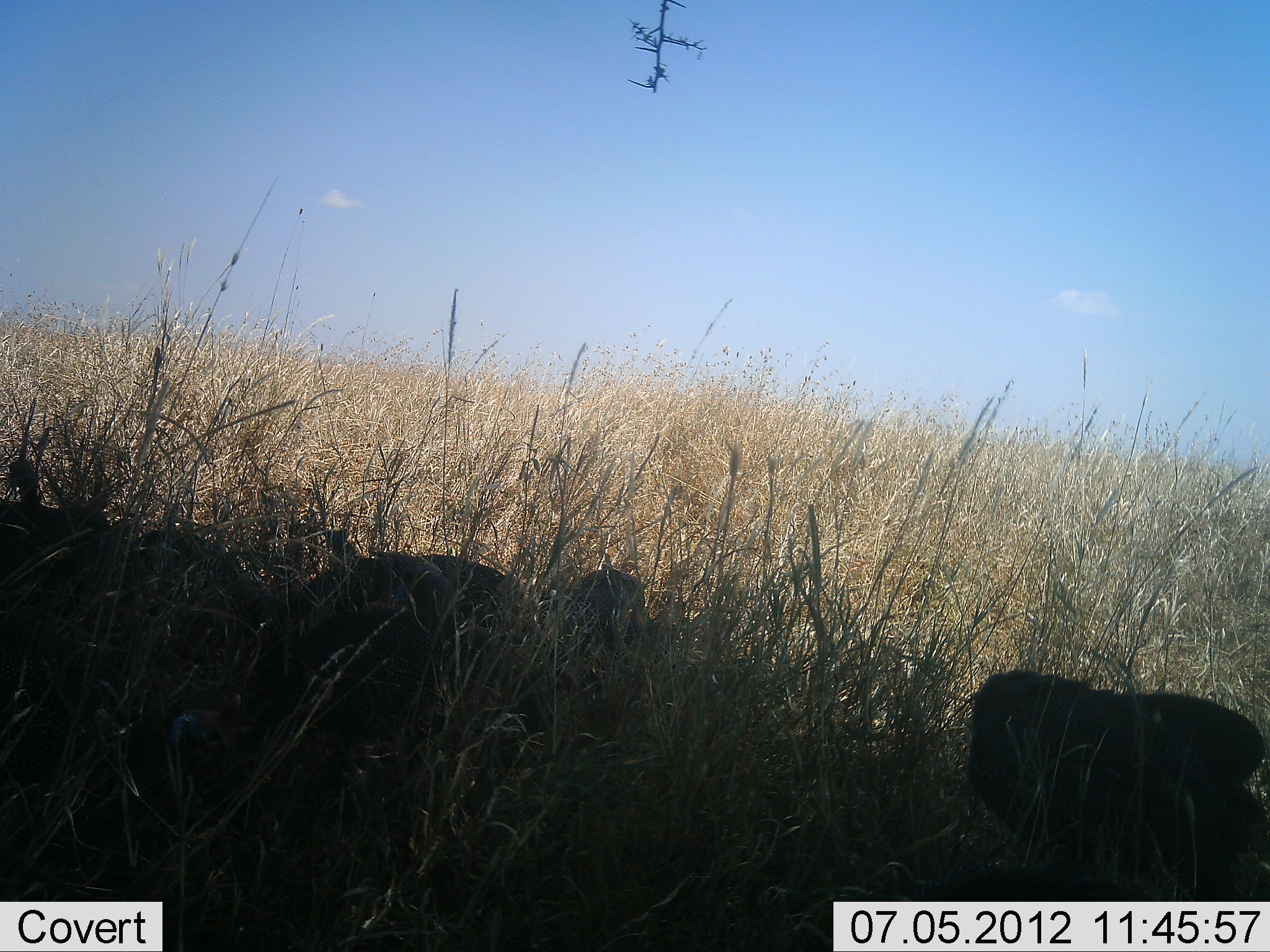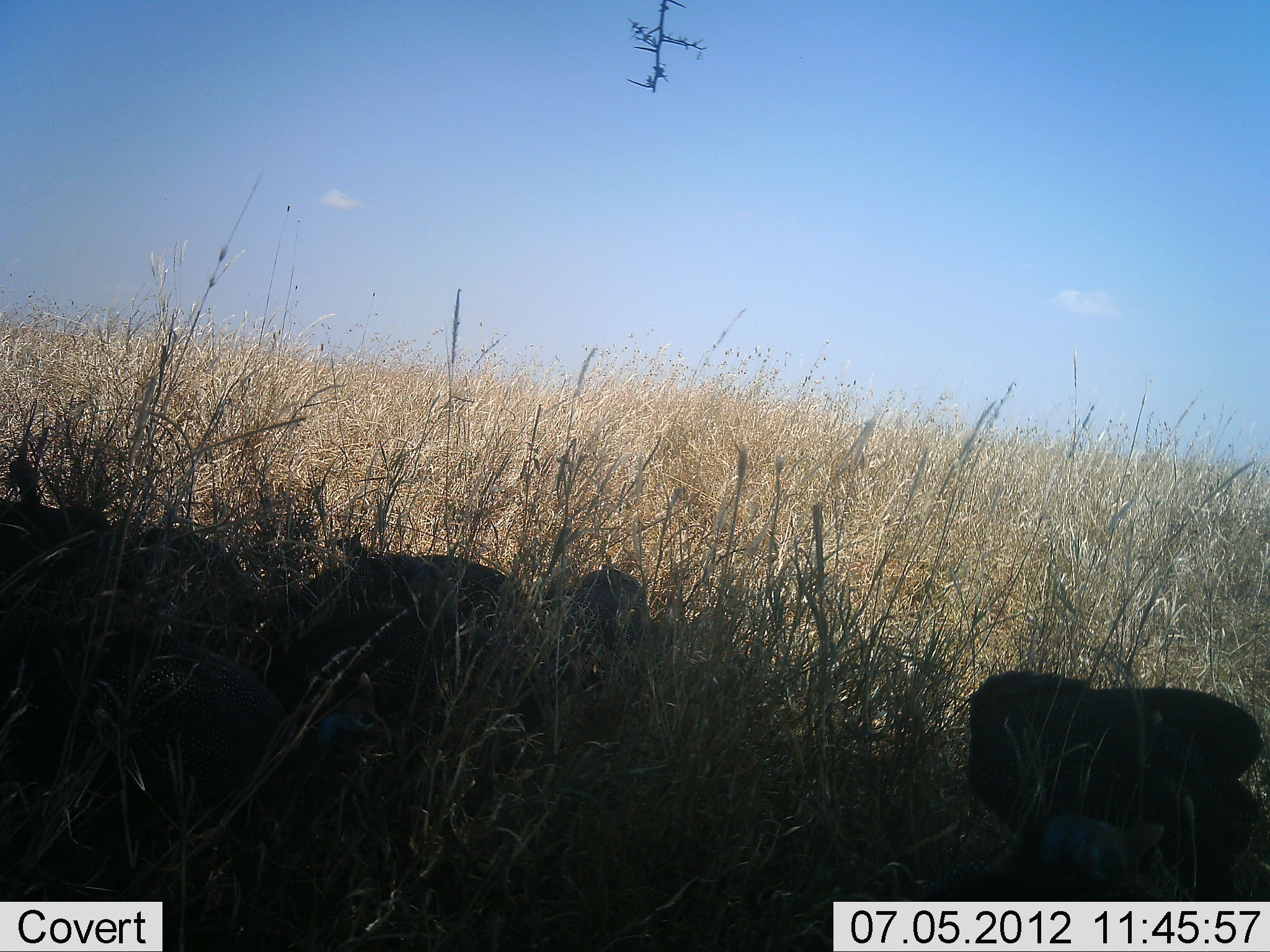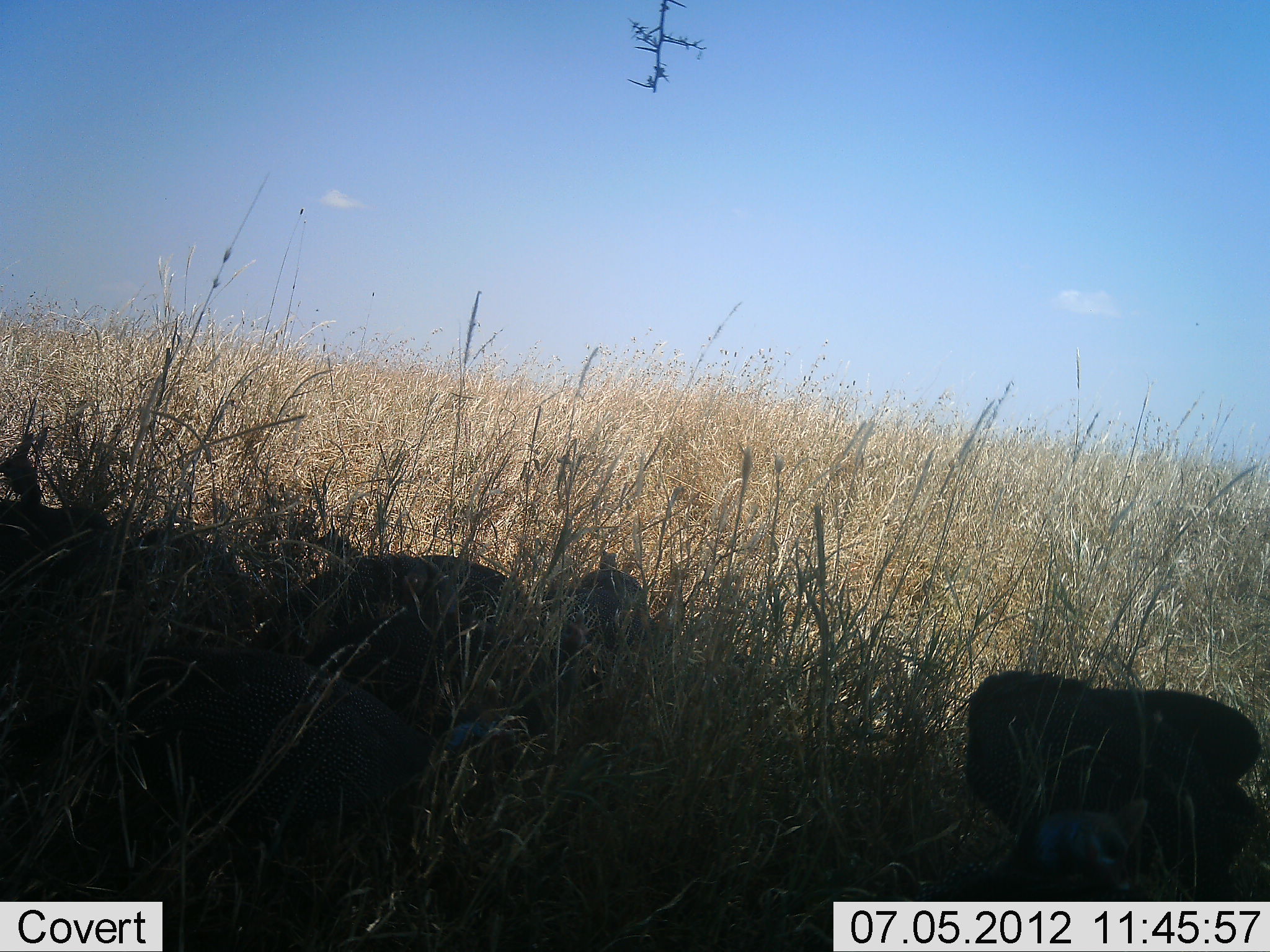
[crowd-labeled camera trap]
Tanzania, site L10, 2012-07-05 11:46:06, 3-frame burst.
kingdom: Animalia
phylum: Chordata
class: Aves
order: Galliformes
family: Numididae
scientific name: Numididae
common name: guinea fowl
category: guineafowl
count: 6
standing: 60%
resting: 20%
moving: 50%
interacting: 0%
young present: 0%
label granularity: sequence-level